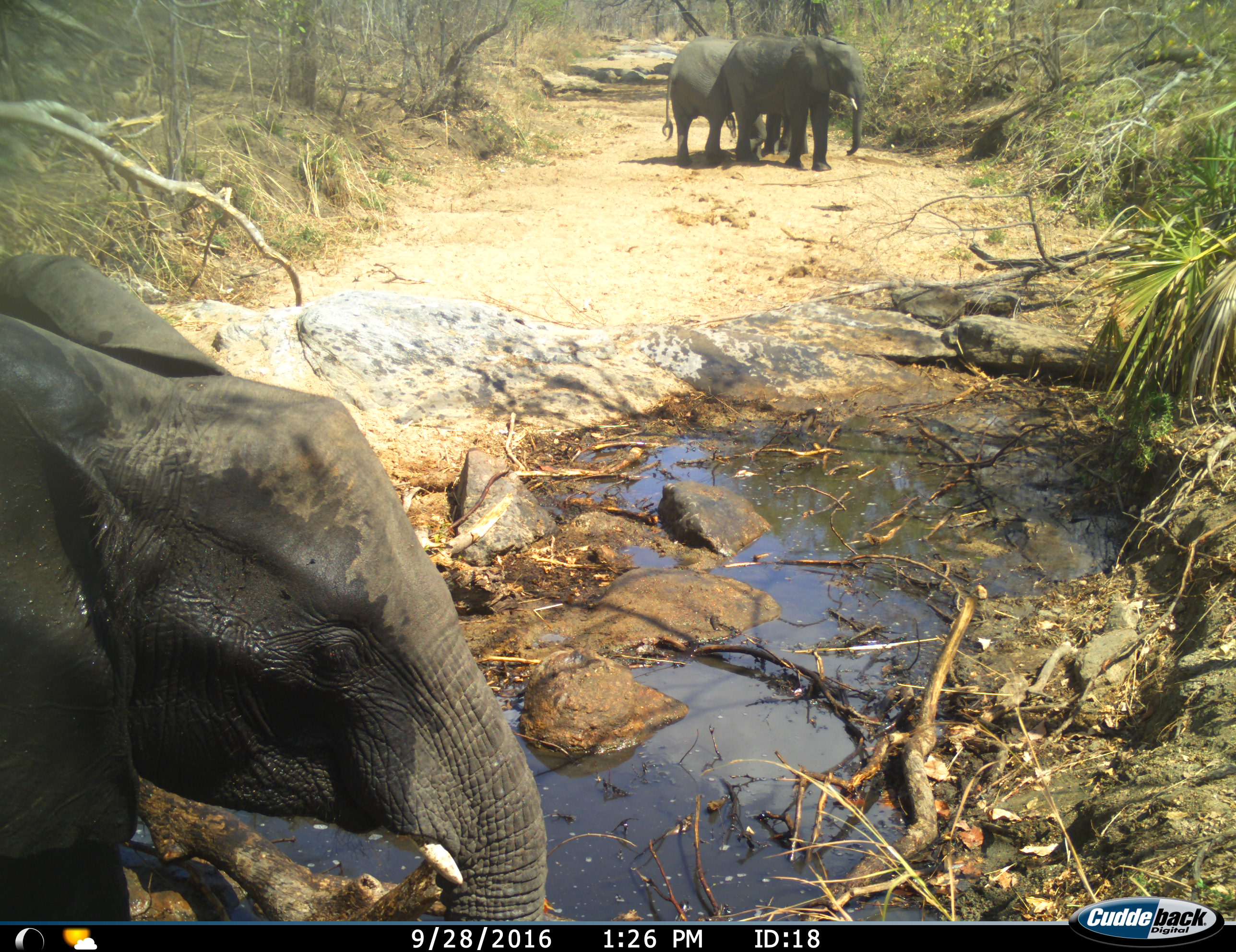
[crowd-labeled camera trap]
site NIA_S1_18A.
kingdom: Animalia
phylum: Chordata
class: Mammalia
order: Proboscidea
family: Elephantidae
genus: Loxodonta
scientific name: Loxodonta africana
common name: african bush elephant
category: elephant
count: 3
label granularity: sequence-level